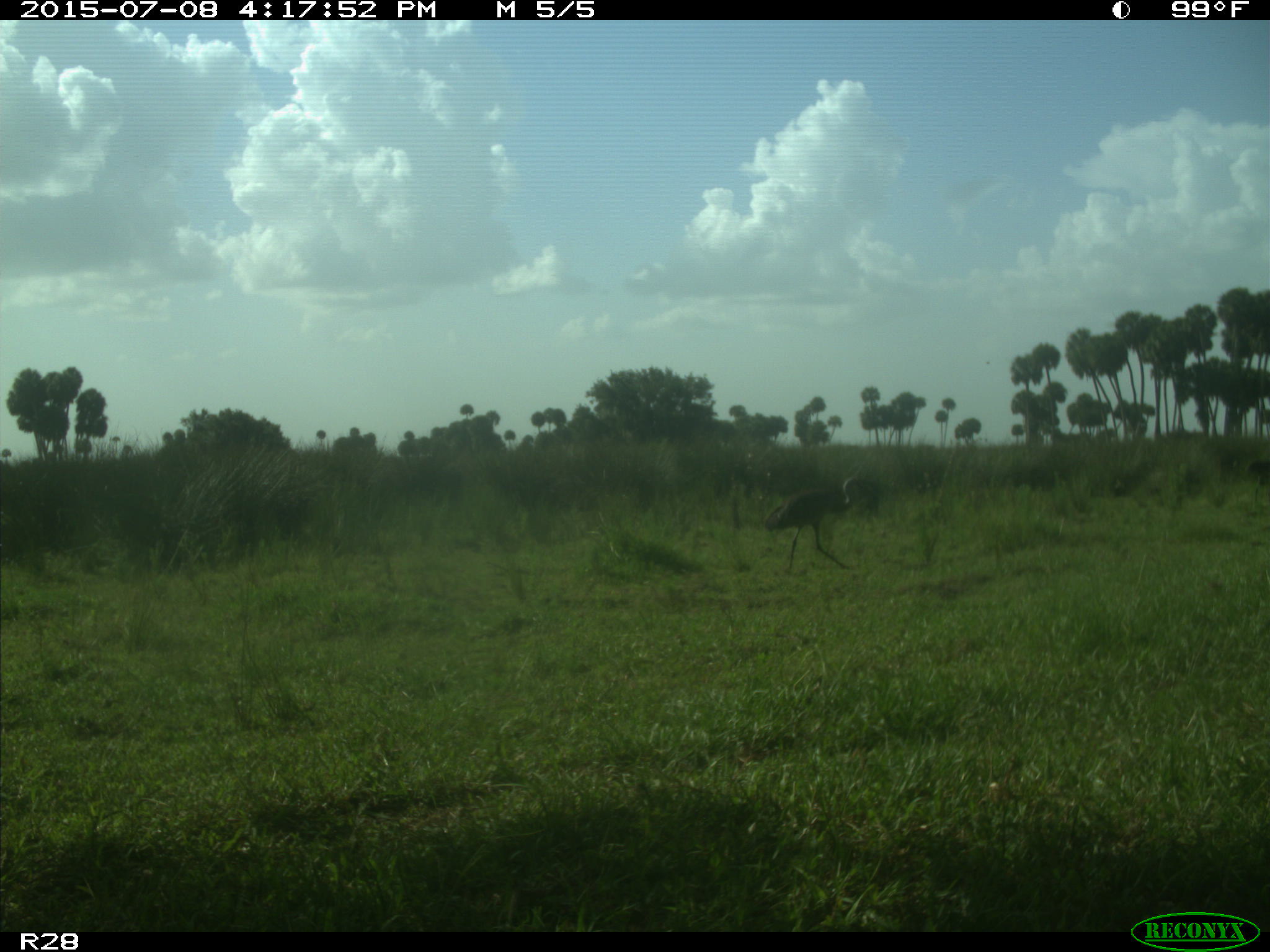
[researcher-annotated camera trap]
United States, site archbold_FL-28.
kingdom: Animalia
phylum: Chordata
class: Aves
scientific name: Aves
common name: birds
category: unidentified bird